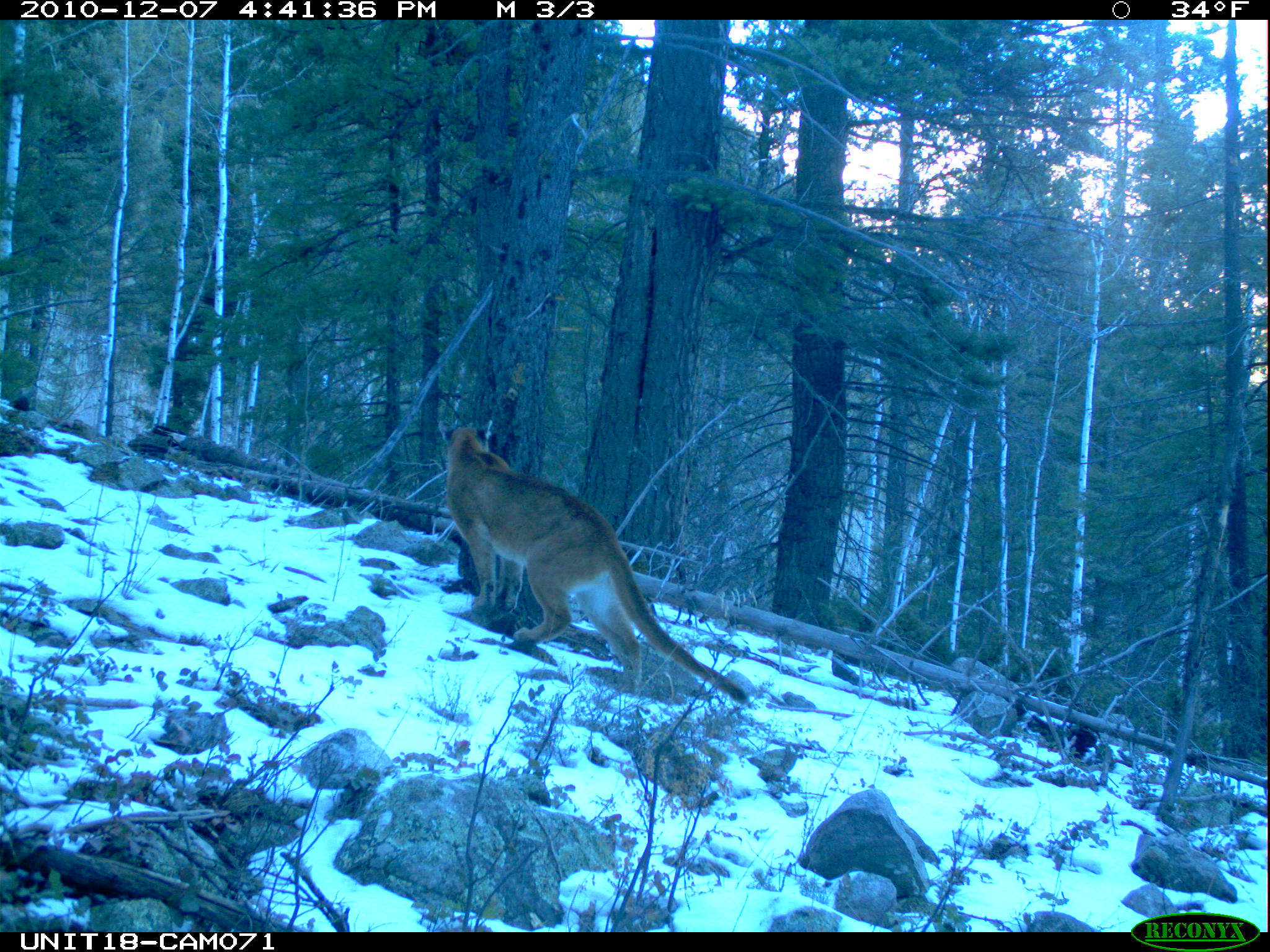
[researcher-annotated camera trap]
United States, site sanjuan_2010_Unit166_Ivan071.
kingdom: Animalia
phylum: Chordata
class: Mammalia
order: Carnivora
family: Felidae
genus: Puma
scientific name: Puma concolor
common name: mountain lion